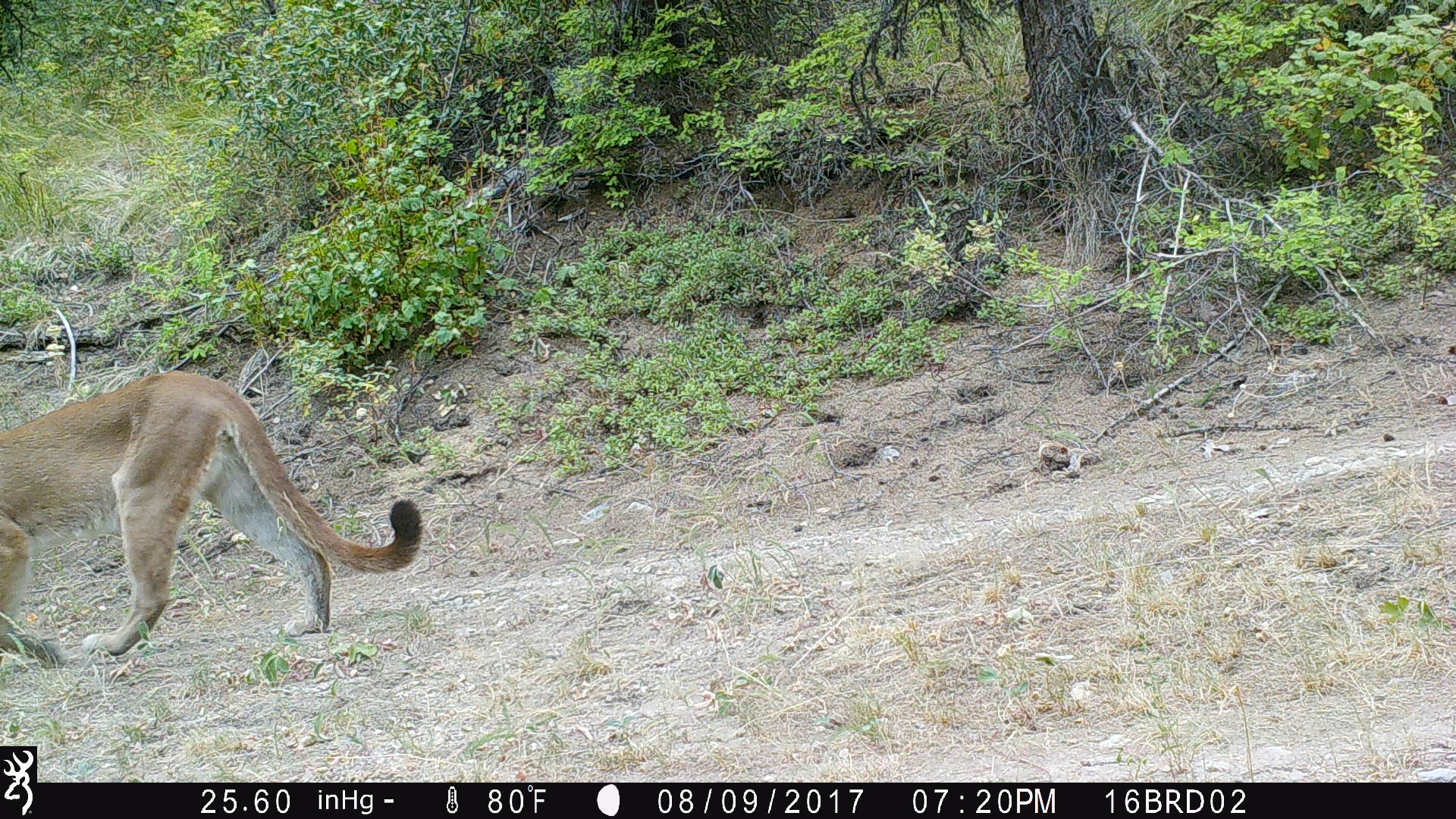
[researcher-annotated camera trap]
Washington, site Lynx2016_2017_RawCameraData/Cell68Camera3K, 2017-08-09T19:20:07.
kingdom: Animalia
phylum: Chordata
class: Mammalia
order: Carnivora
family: Felidae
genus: Puma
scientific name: Puma concolor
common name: mountain lion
Puma concolor (mountain lion). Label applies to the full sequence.